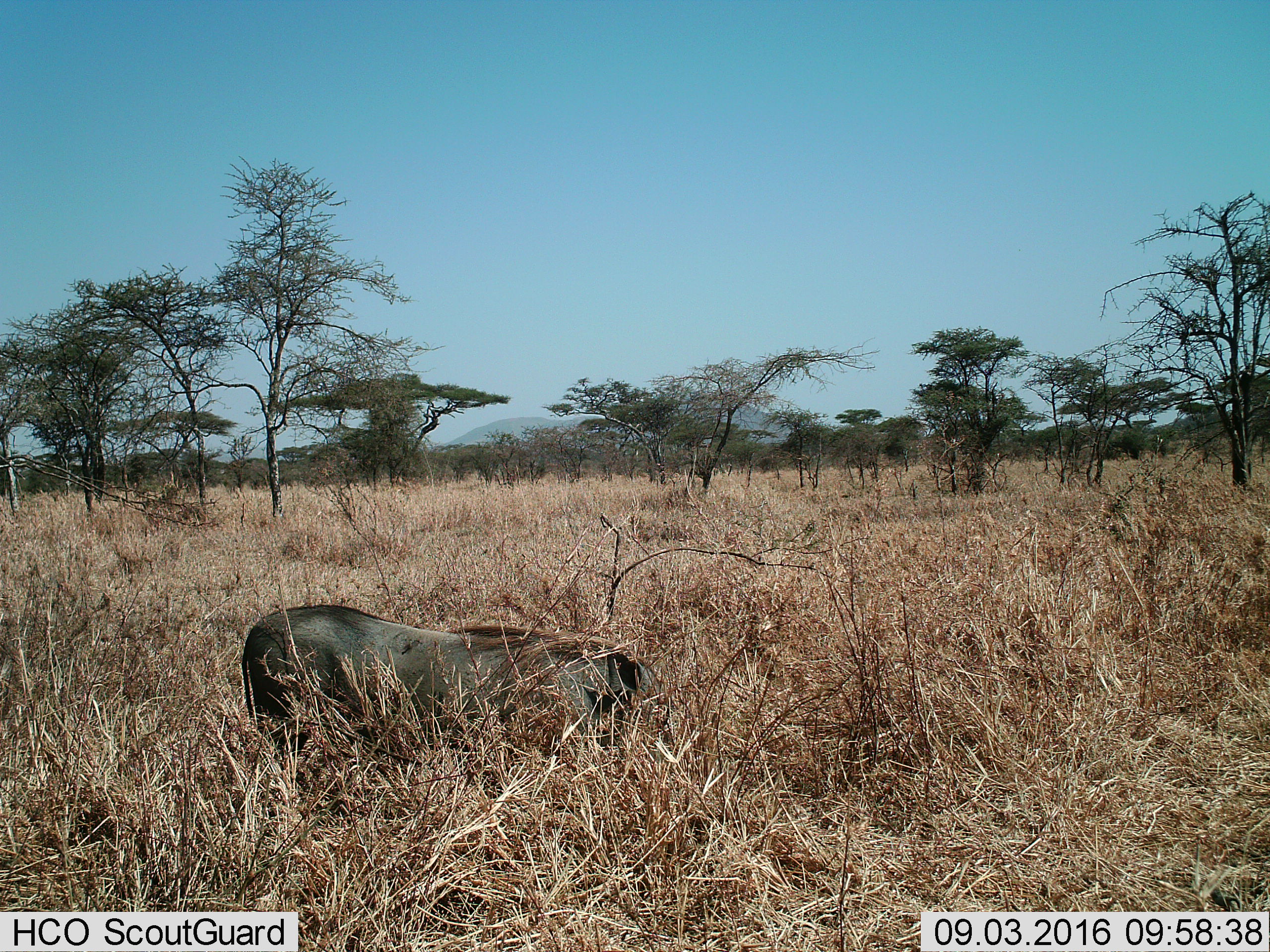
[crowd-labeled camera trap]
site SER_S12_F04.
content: unidentified animal